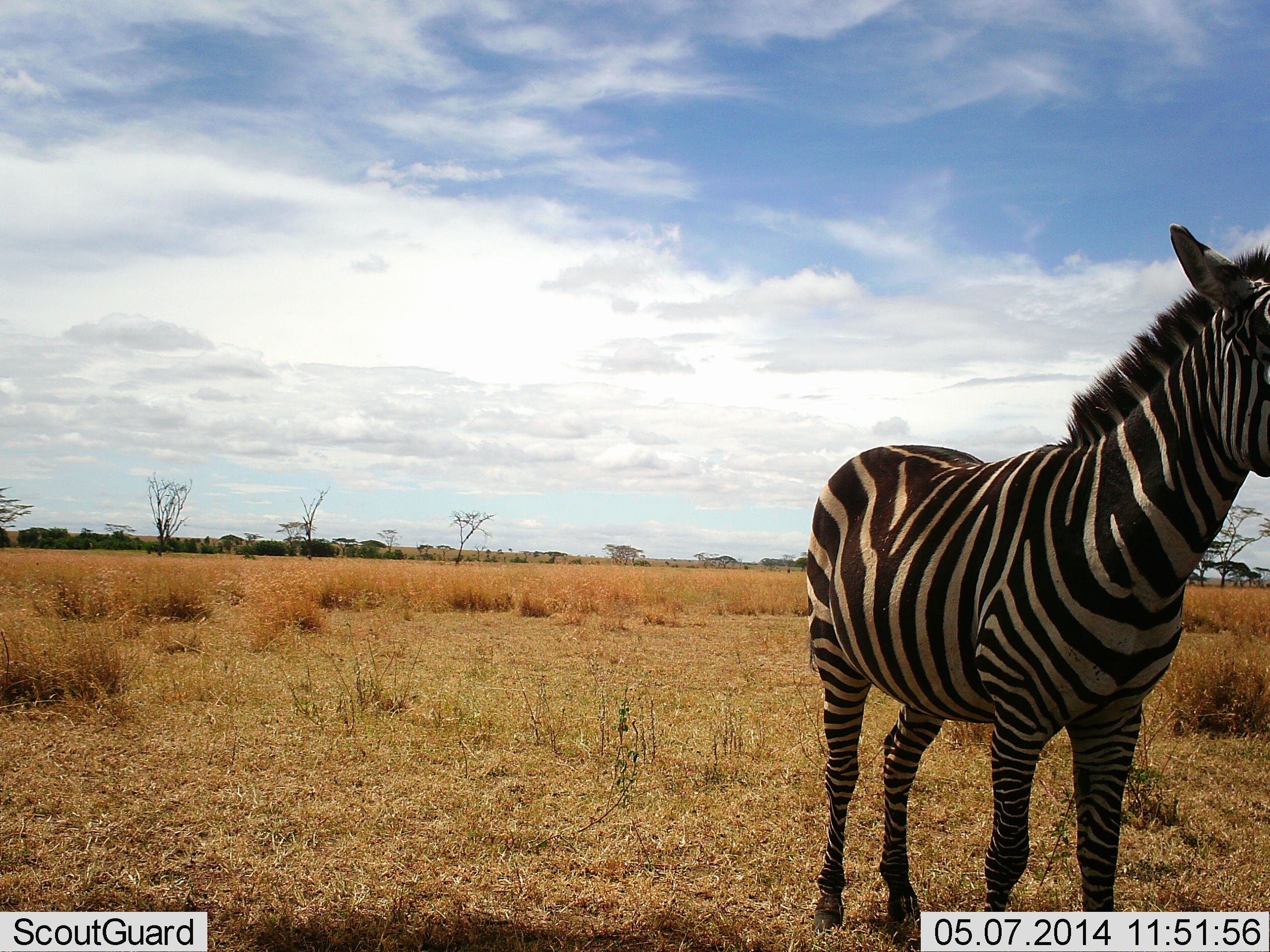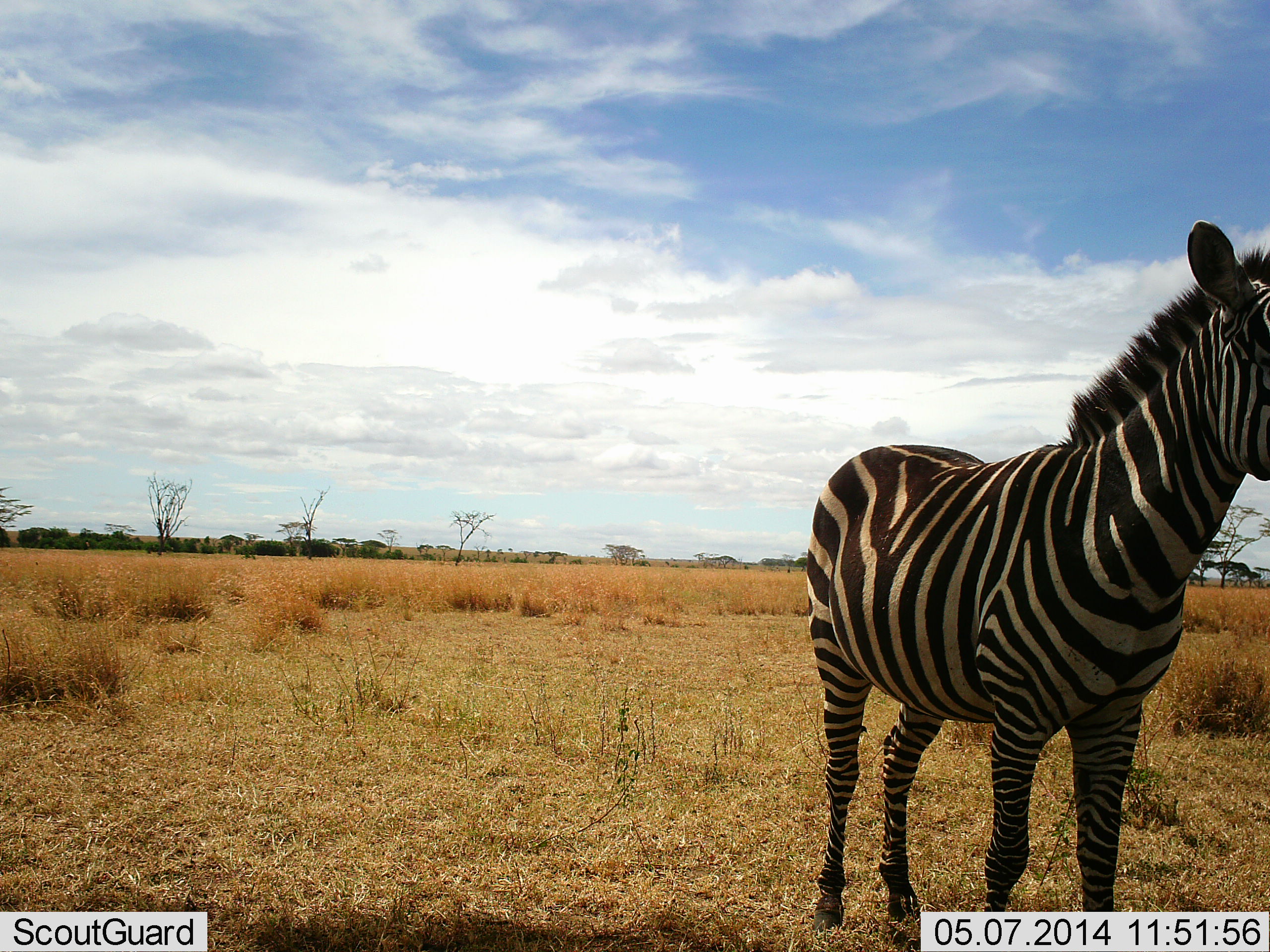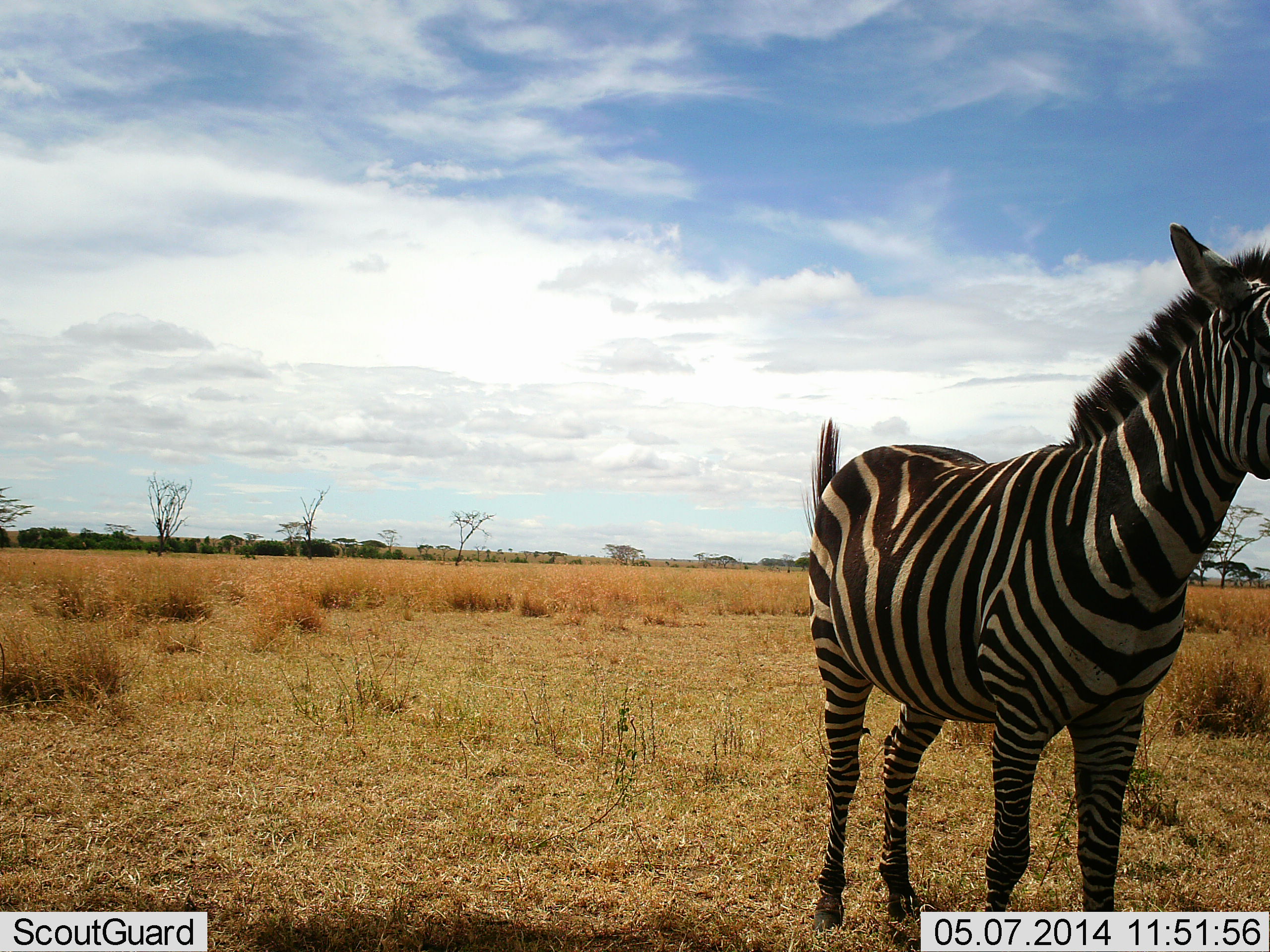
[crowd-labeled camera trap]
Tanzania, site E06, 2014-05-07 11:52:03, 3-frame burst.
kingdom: Animalia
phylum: Chordata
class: Mammalia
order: Perissodactyla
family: Equidae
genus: Equus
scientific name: Equus quagga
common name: plains zebra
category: zebra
Zebra (plains zebra) (Equus quagga), count 1. Behavior (volunteer vote fractions): standing 100%, resting 0%, moving 0%, interacting 0%. Young present (vote fraction): 0%. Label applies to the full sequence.